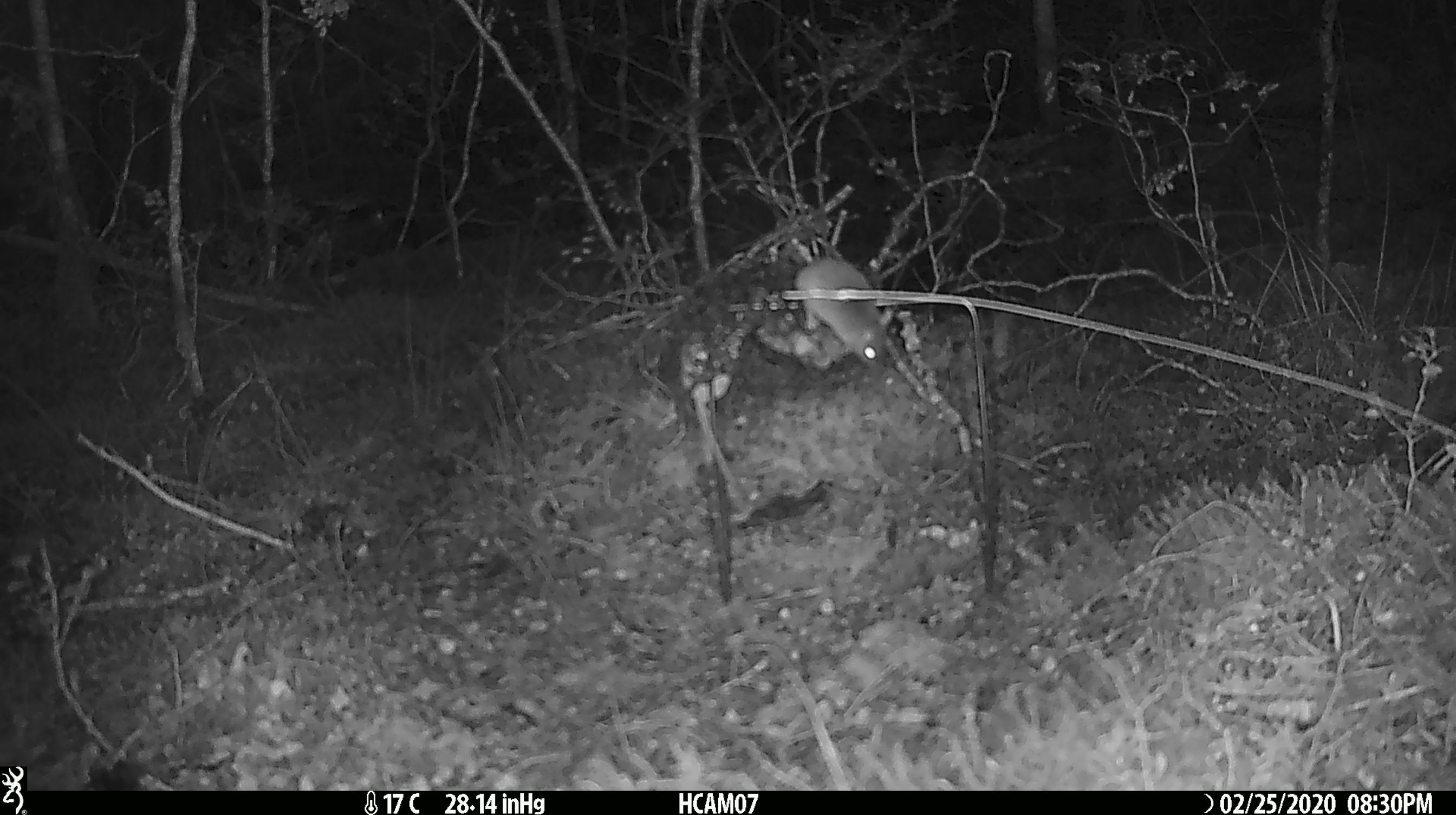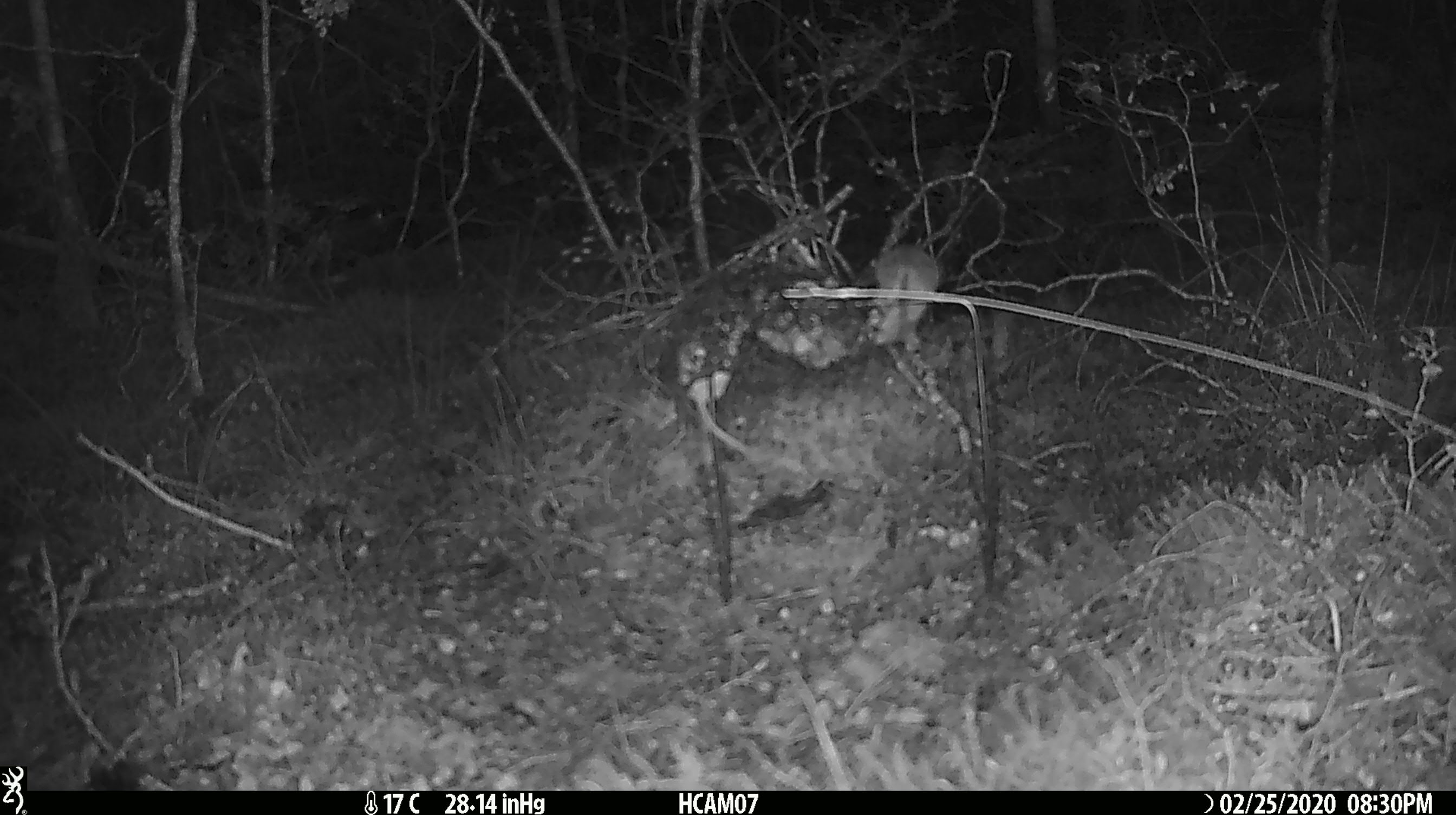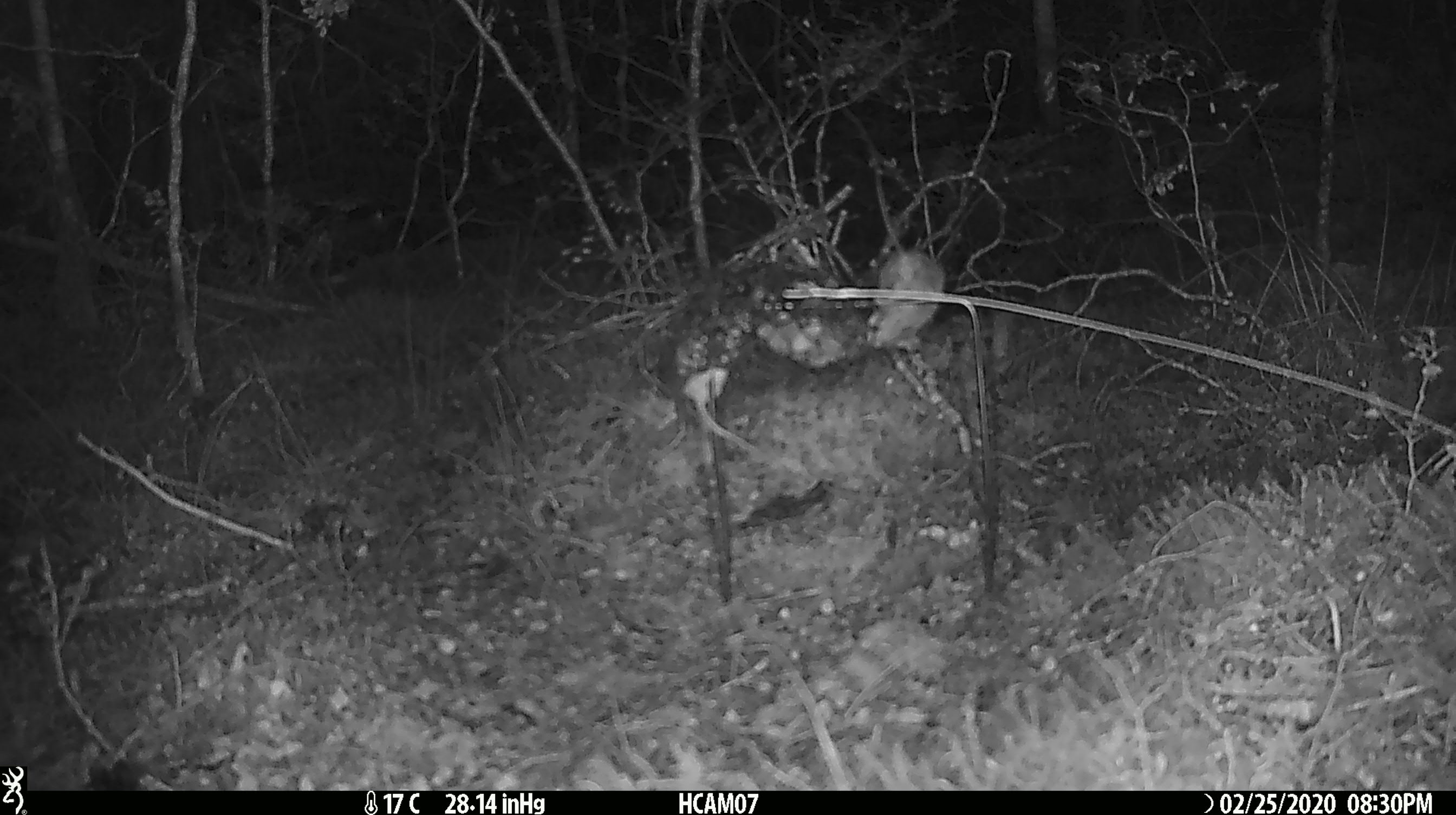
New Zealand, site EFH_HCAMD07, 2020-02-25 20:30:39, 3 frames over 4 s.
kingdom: Animalia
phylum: Chordata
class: Mammalia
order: Rodentia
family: Muridae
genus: Mus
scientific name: Mus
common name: mouse